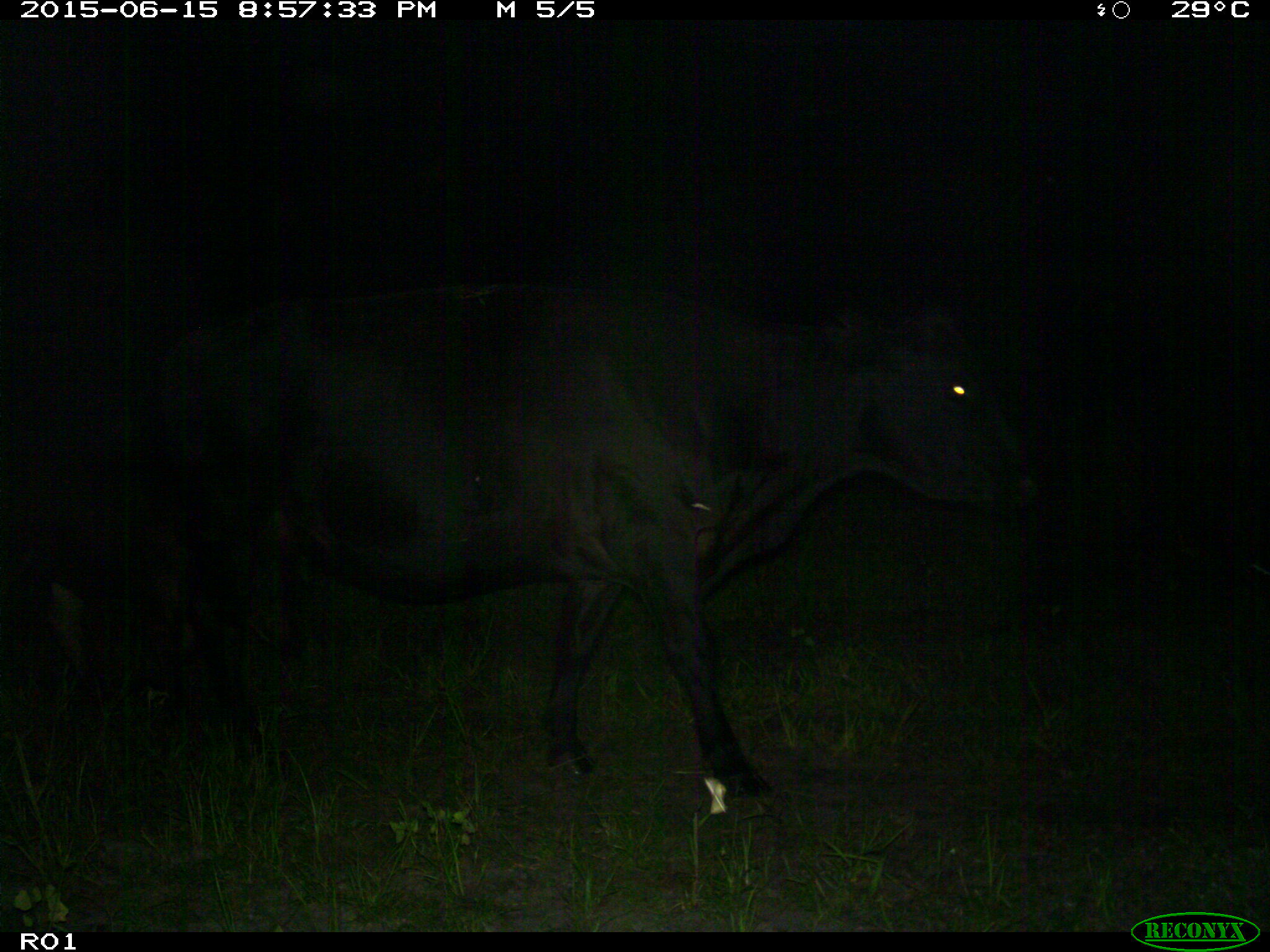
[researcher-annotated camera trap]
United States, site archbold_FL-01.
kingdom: Animalia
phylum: Chordata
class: Mammalia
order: Artiodactyla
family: Bovidae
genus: Bos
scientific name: Bos taurus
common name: domestic cow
Bos taurus (domestic cow).